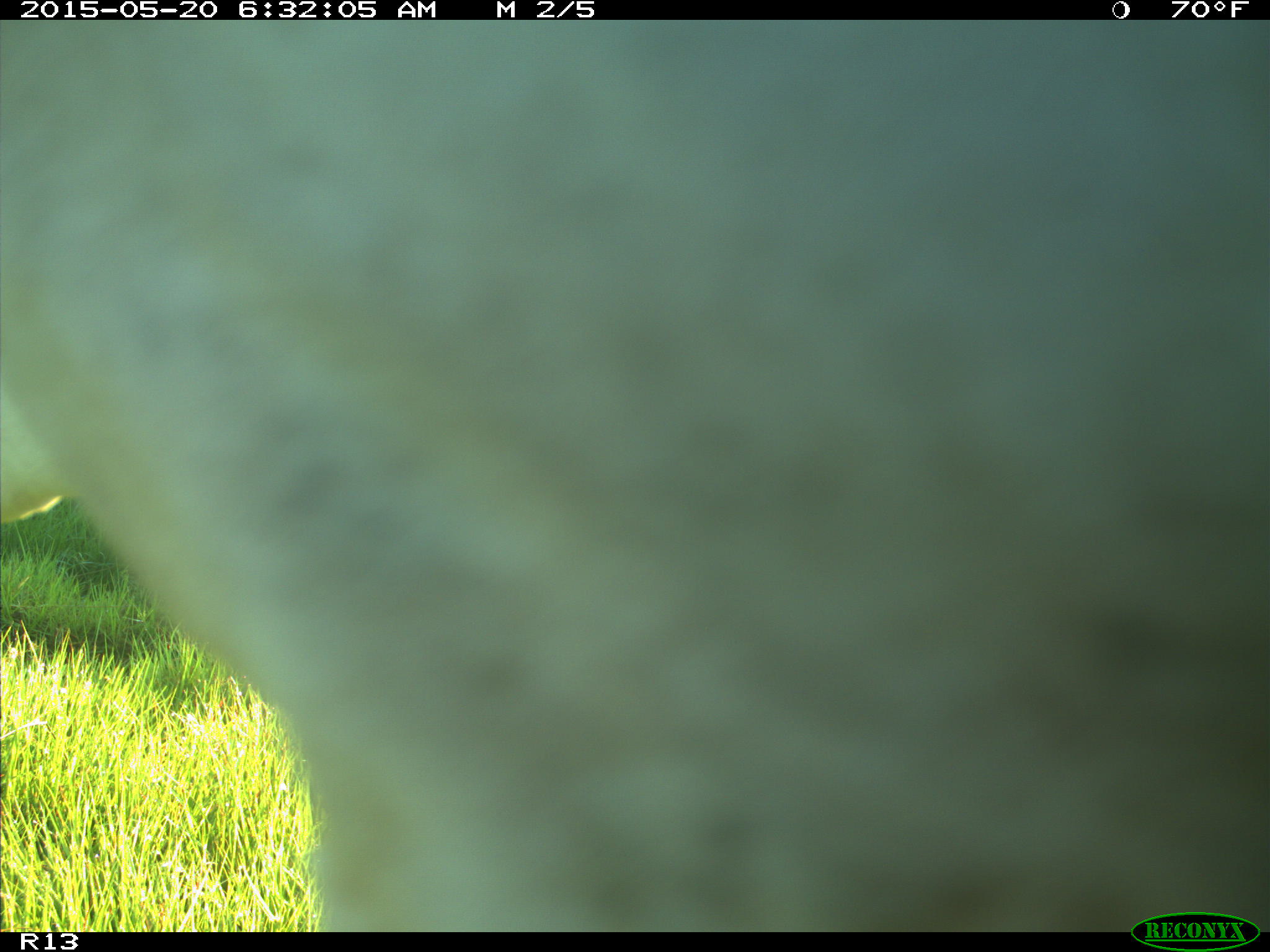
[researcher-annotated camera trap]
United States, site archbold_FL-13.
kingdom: Animalia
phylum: Chordata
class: Mammalia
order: Artiodactyla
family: Bovidae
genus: Bos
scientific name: Bos taurus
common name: domestic cow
Bos taurus (domestic cow).